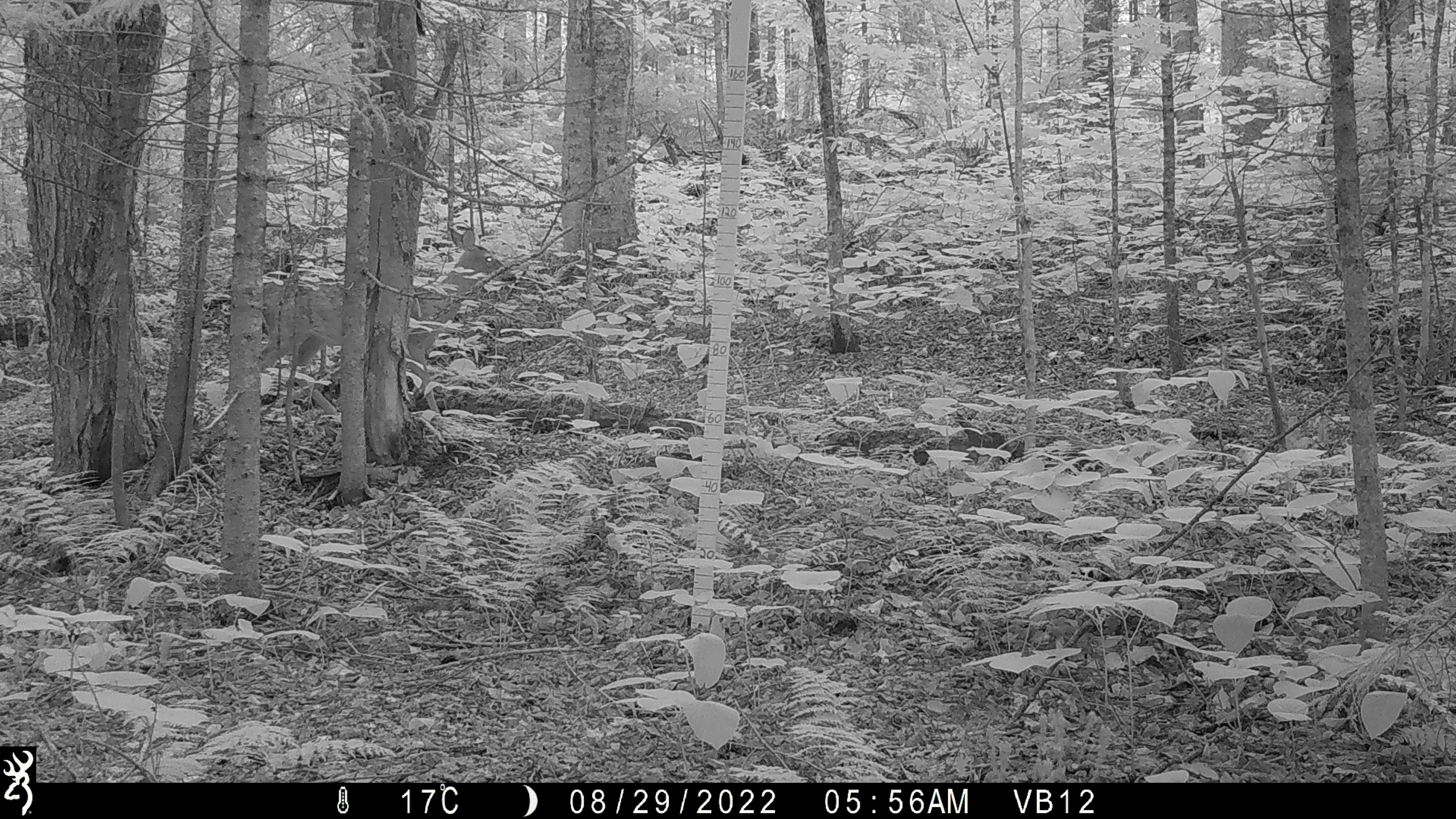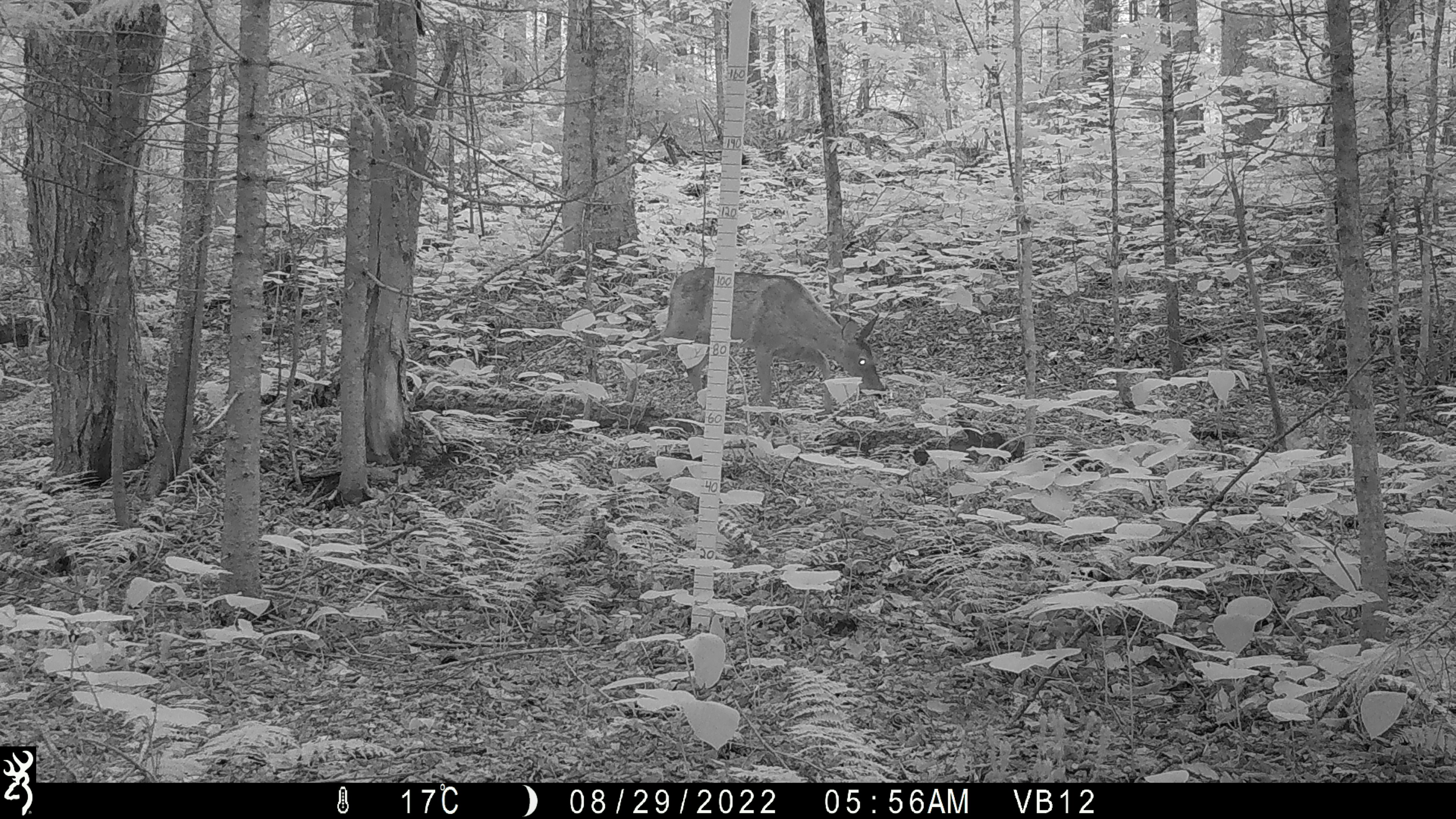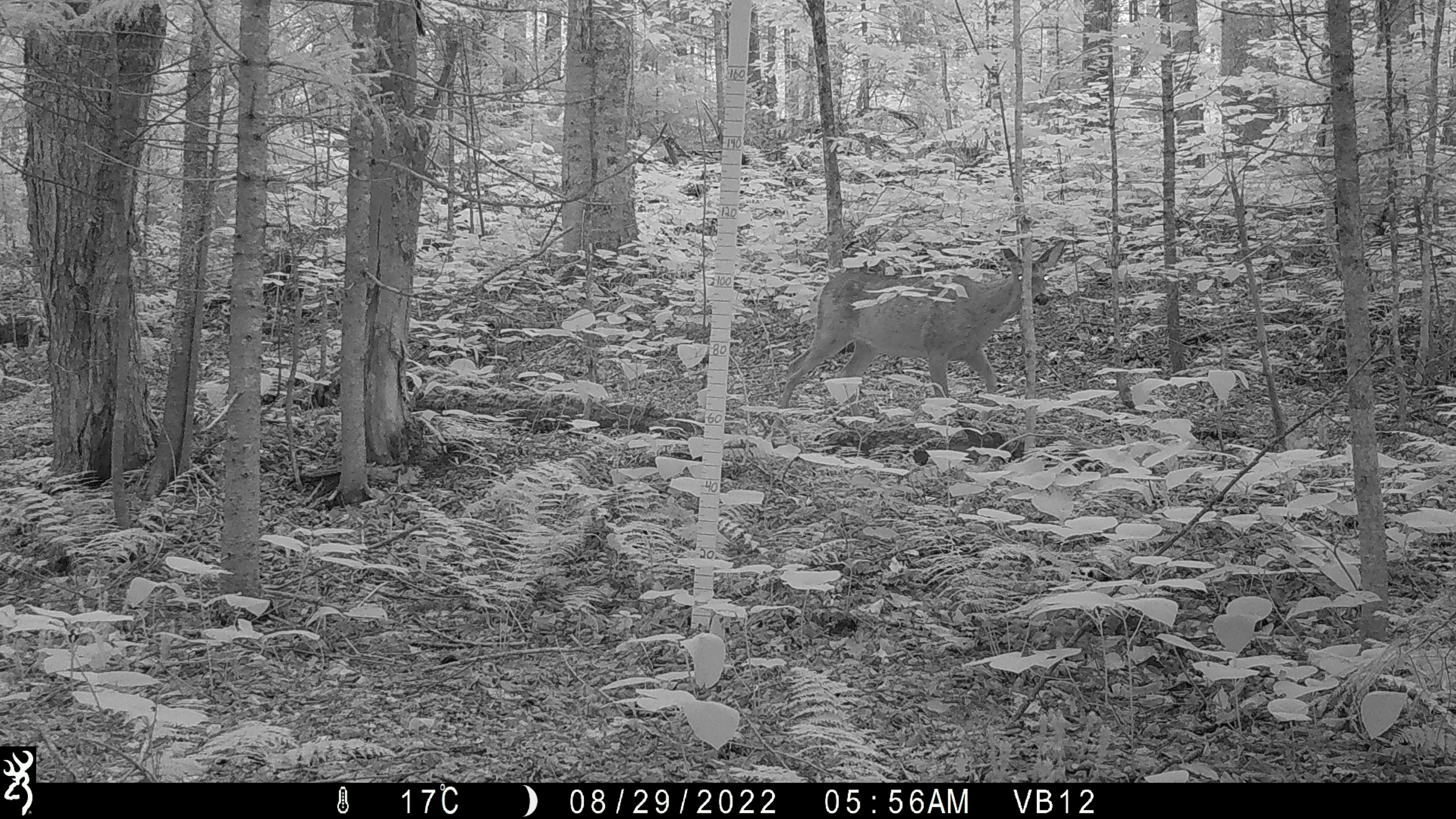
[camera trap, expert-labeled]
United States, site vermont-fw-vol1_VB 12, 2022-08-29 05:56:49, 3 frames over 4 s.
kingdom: Animalia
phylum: Chordata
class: Mammalia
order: Artiodactyla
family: Cervidae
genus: Odocoileus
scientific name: Odocoileus virginianus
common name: white-tailed deer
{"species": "white-tailed deer (Odocoileus virginianus)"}